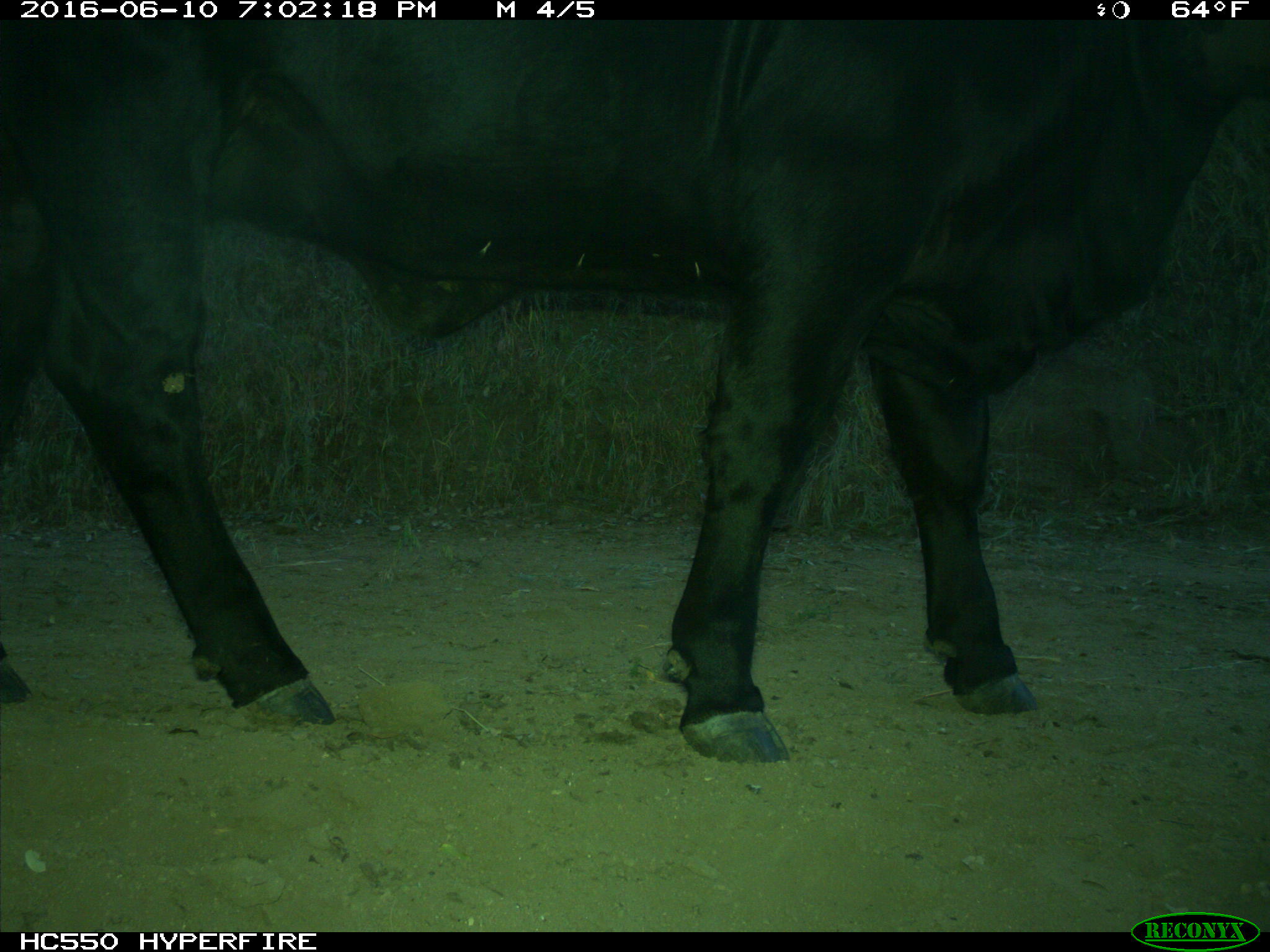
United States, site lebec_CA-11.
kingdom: Animalia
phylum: Chordata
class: Mammalia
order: Artiodactyla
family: Bovidae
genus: Bos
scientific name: Bos taurus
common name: domestic cow